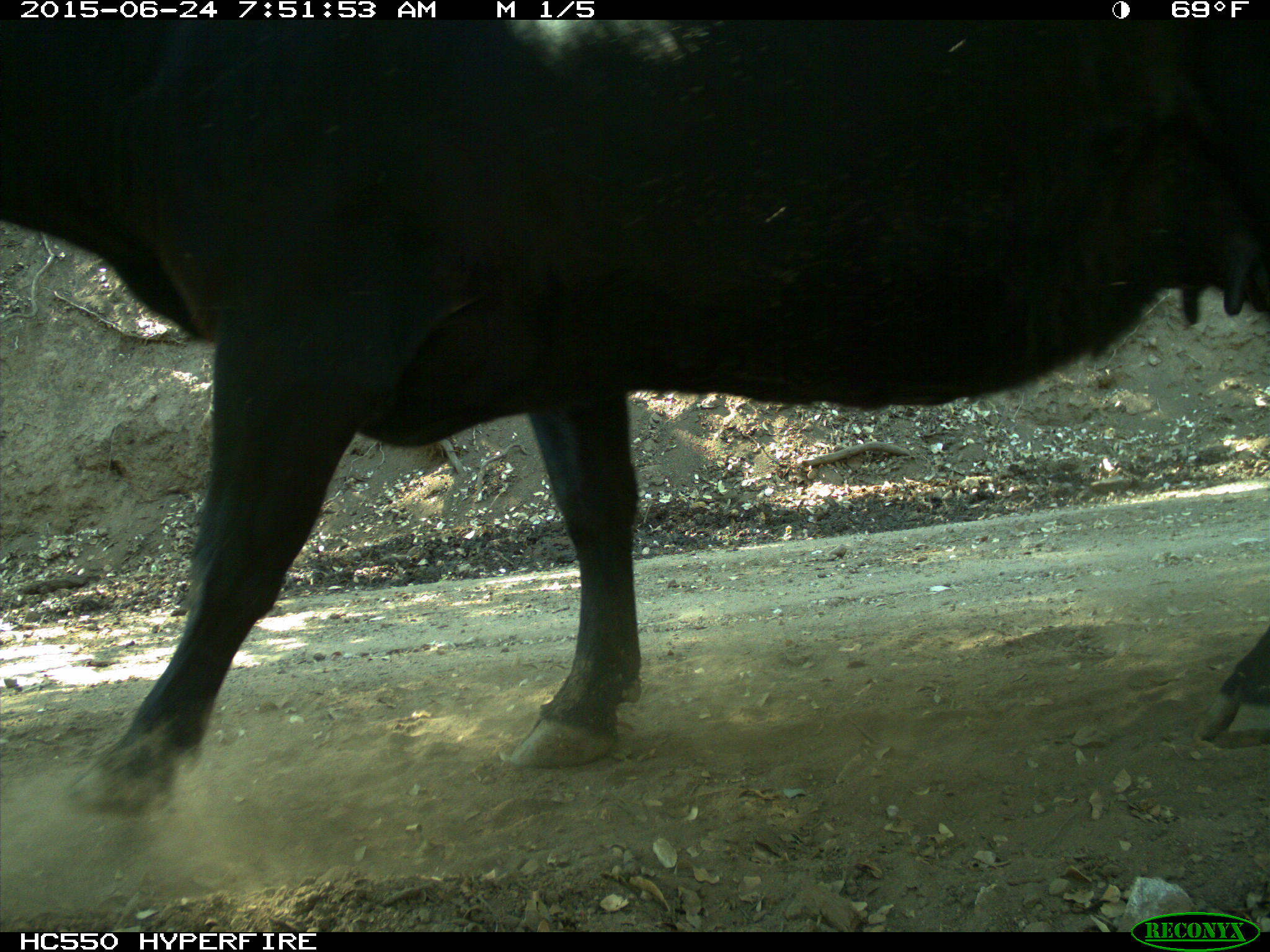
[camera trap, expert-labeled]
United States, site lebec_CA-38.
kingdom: Animalia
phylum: Chordata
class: Mammalia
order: Artiodactyla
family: Bovidae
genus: Bos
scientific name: Bos taurus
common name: domestic cow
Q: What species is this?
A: Bos taurus (domestic cow).